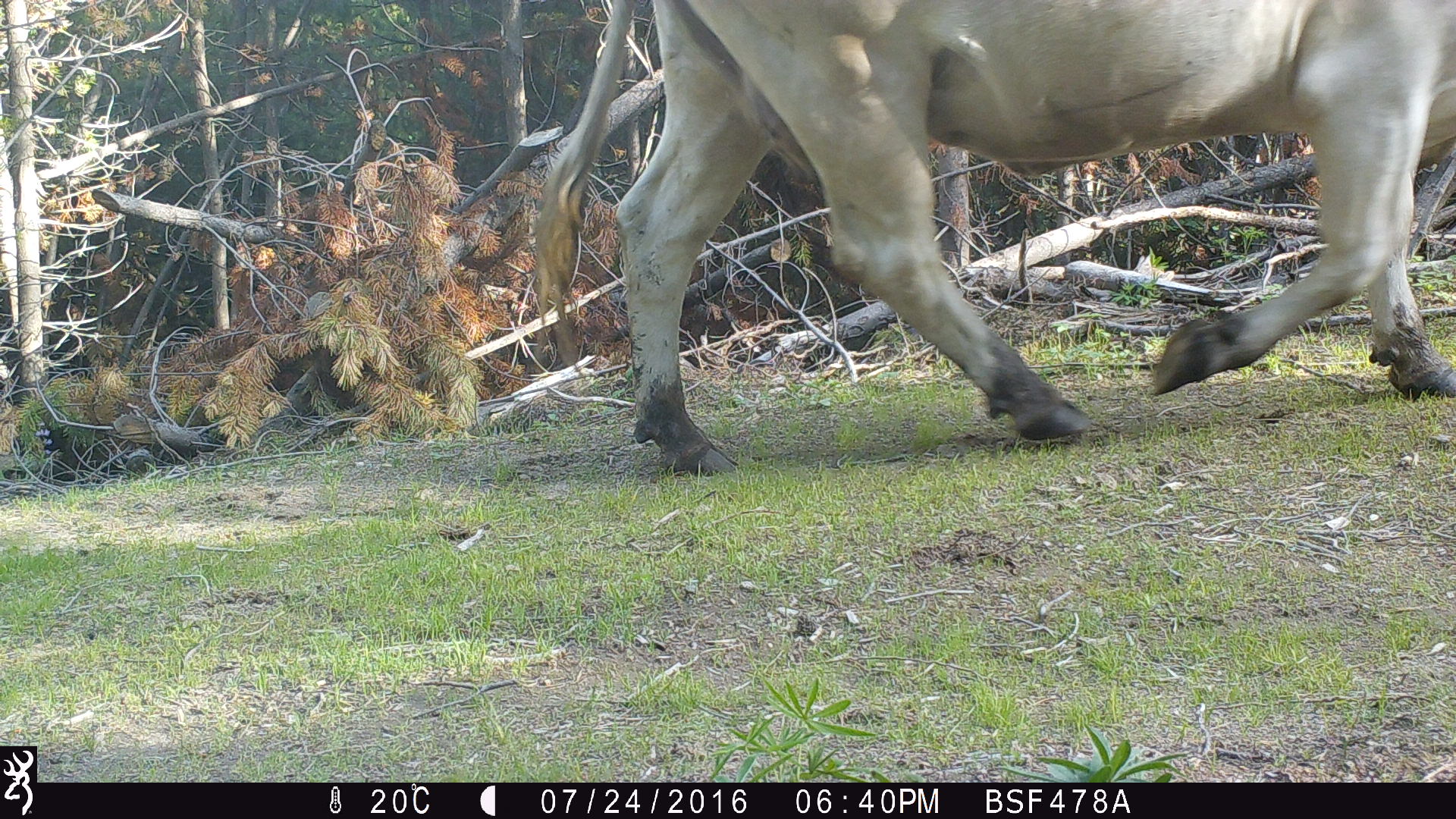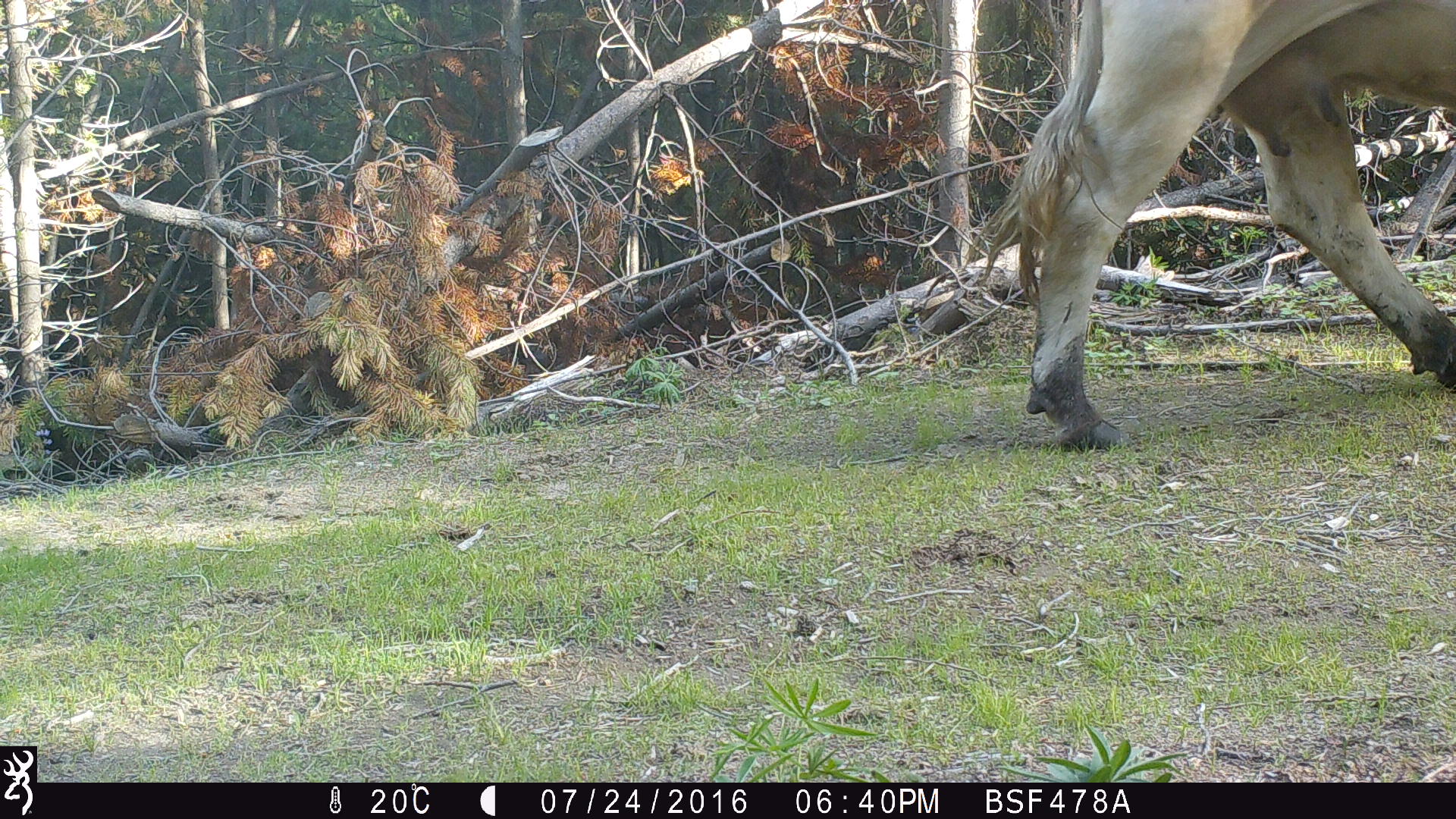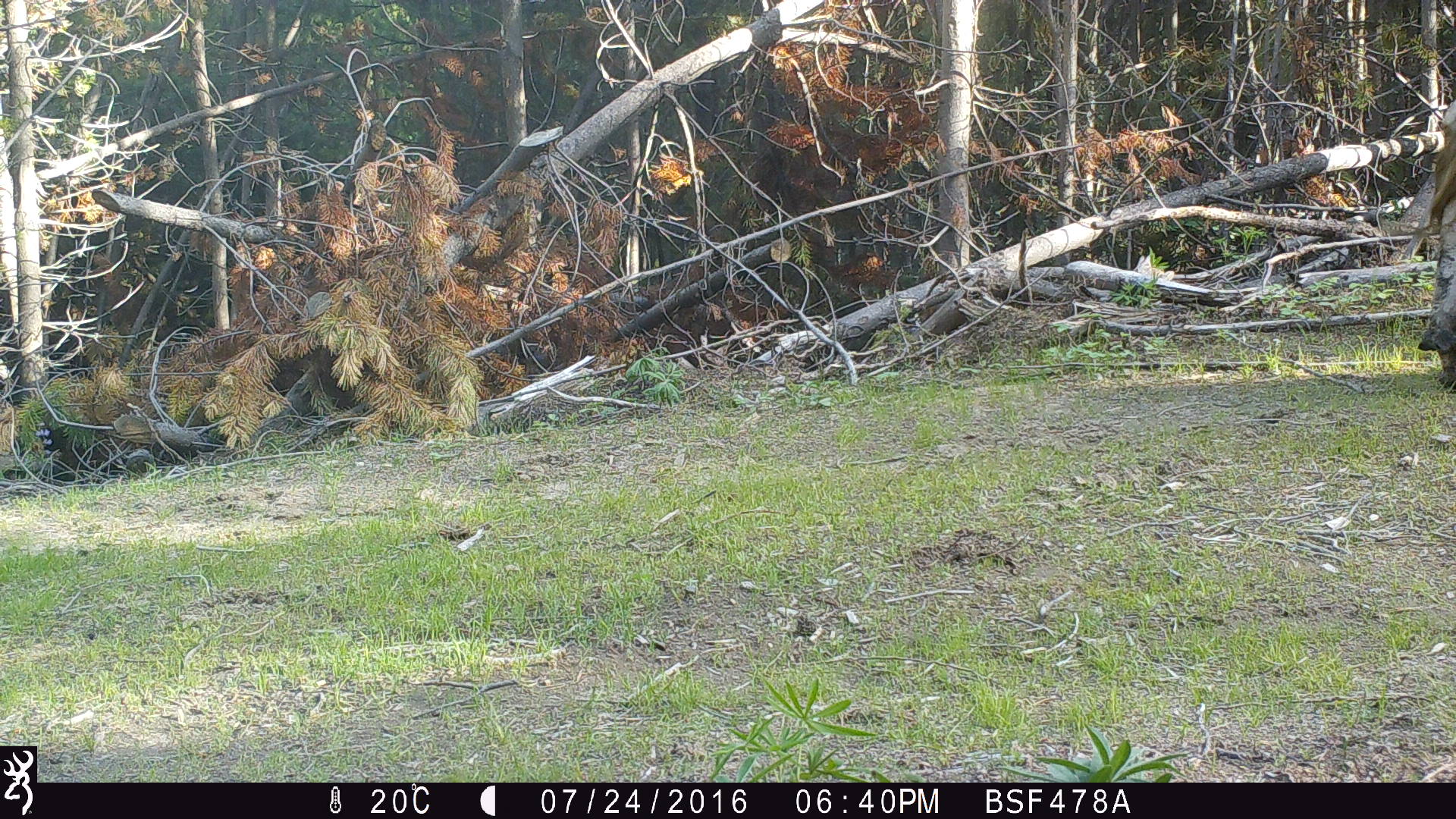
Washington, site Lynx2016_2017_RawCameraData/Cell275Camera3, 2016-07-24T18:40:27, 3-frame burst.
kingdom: Animalia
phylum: Chordata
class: Mammalia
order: Artiodactyla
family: Bovidae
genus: Bos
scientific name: Bos taurus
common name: domestic cattle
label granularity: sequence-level